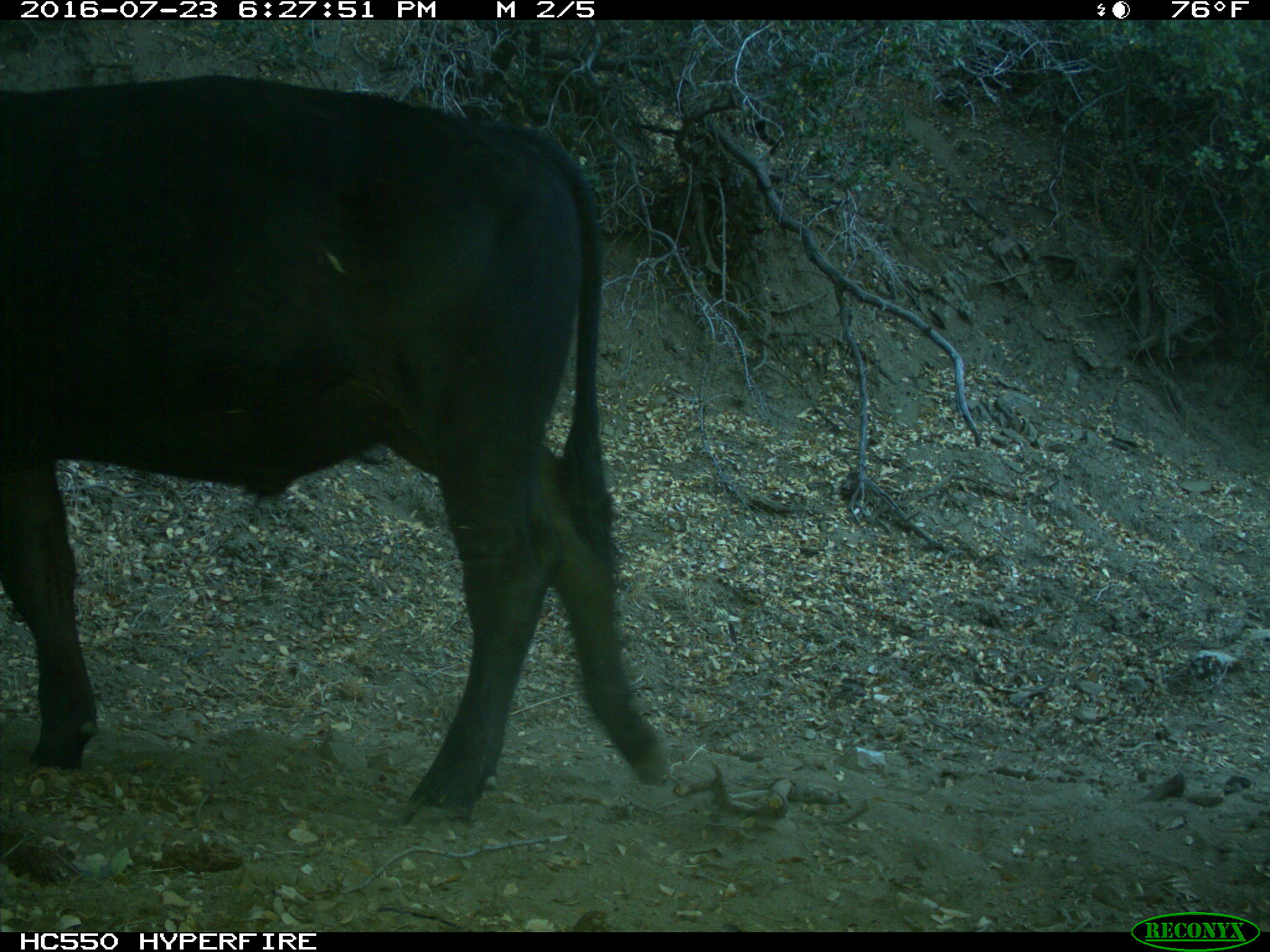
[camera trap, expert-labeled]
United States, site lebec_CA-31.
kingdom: Animalia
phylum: Chordata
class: Mammalia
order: Artiodactyla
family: Bovidae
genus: Bos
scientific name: Bos taurus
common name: domestic cow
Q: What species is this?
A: Bos taurus (domestic cow).